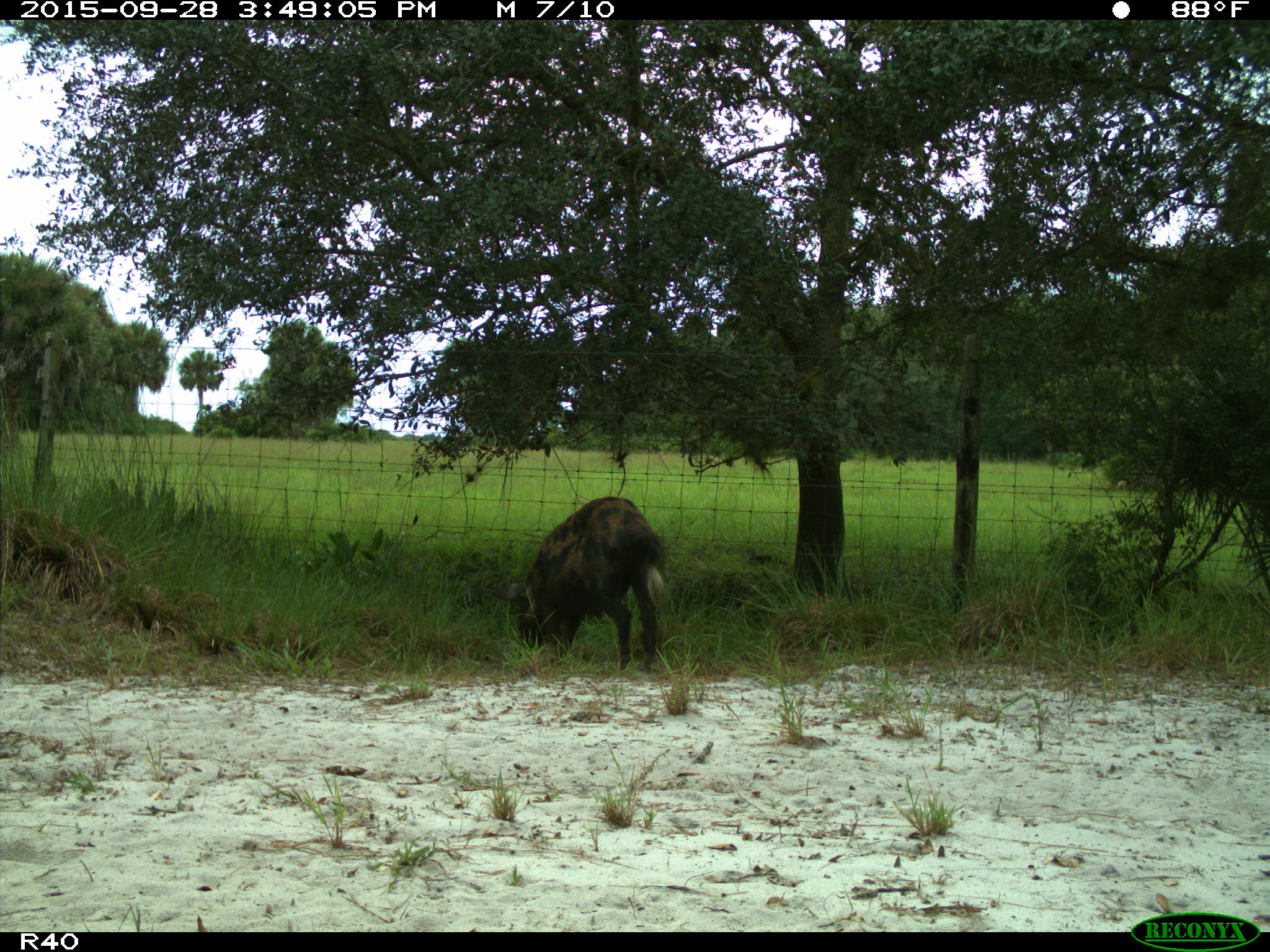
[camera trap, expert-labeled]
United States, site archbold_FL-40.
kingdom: Animalia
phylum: Chordata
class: Mammalia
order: Artiodactyla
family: Suidae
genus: Sus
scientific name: Sus scrofa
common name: wild boar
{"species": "Sus scrofa (wild boar)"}